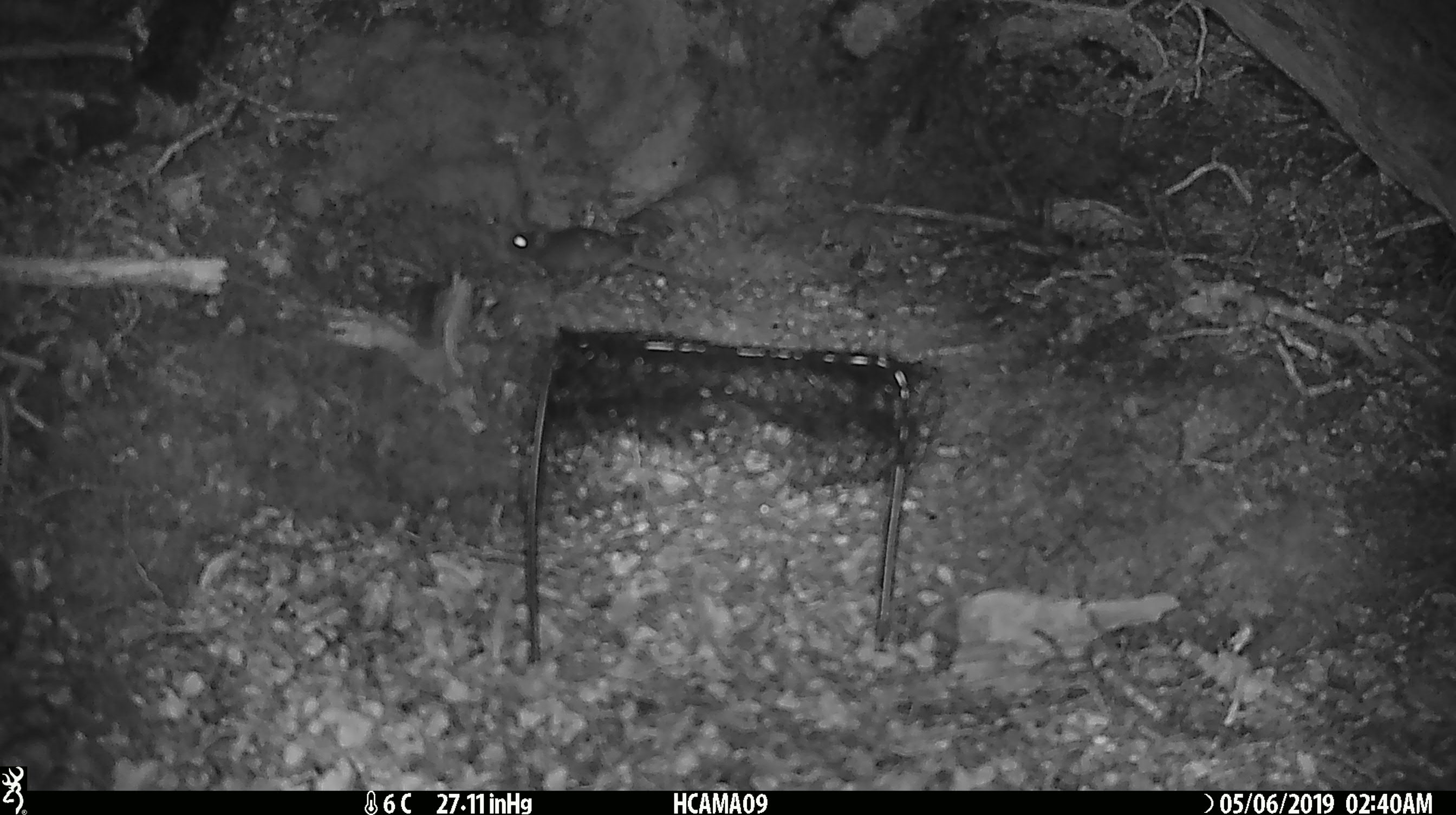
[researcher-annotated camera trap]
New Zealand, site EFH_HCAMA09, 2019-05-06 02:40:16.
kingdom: Animalia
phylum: Chordata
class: Mammalia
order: Rodentia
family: Muridae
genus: Rattus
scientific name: Rattus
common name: rat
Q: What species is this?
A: Rat (Rattus).